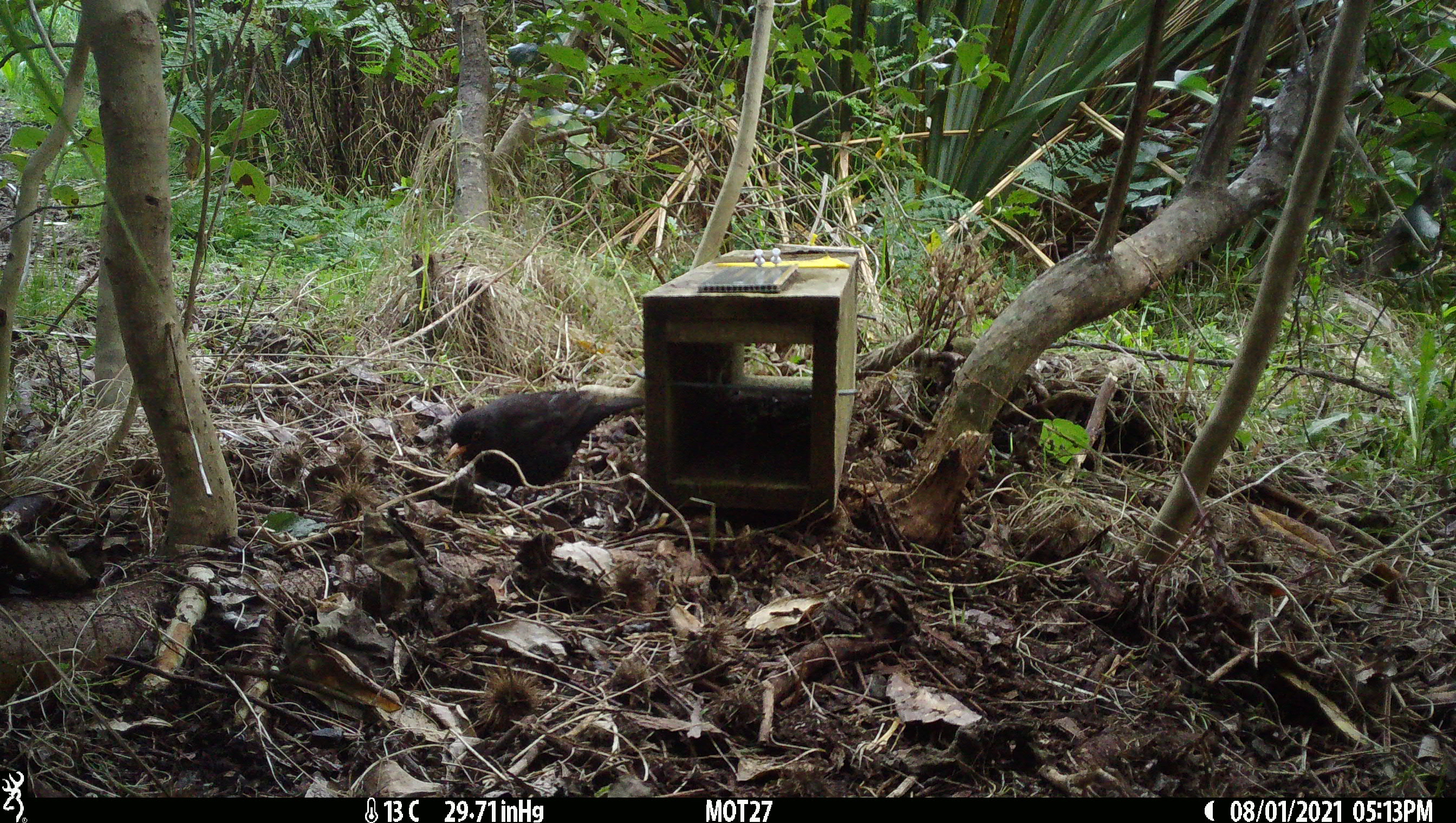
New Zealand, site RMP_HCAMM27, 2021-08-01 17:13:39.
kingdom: Animalia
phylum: Chordata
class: Aves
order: Passeriformes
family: Turdidae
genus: Turdus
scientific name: Turdus merula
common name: eurasian blackbird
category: blackbird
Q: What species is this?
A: Blackbird (eurasian blackbird) (Turdus merula).